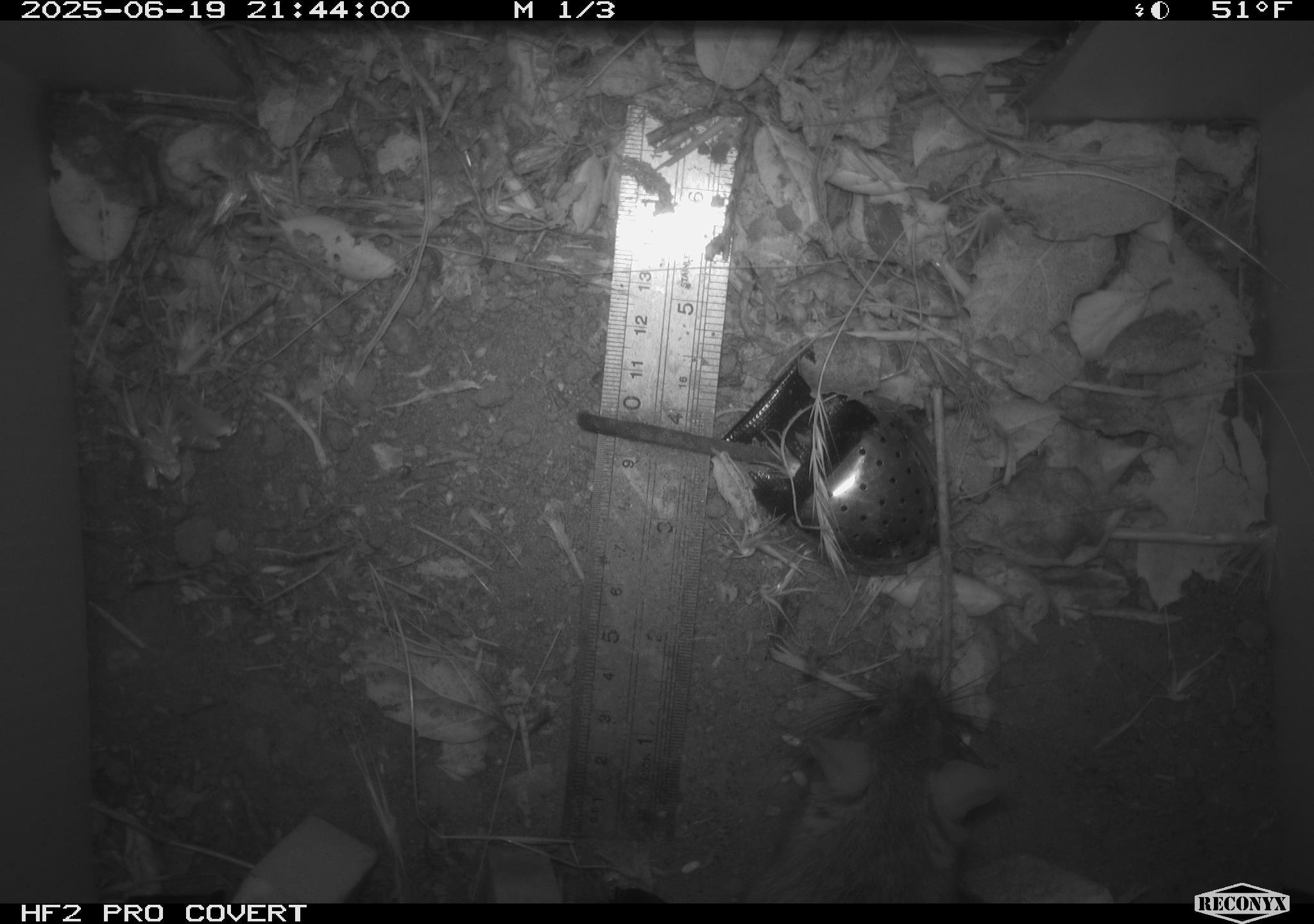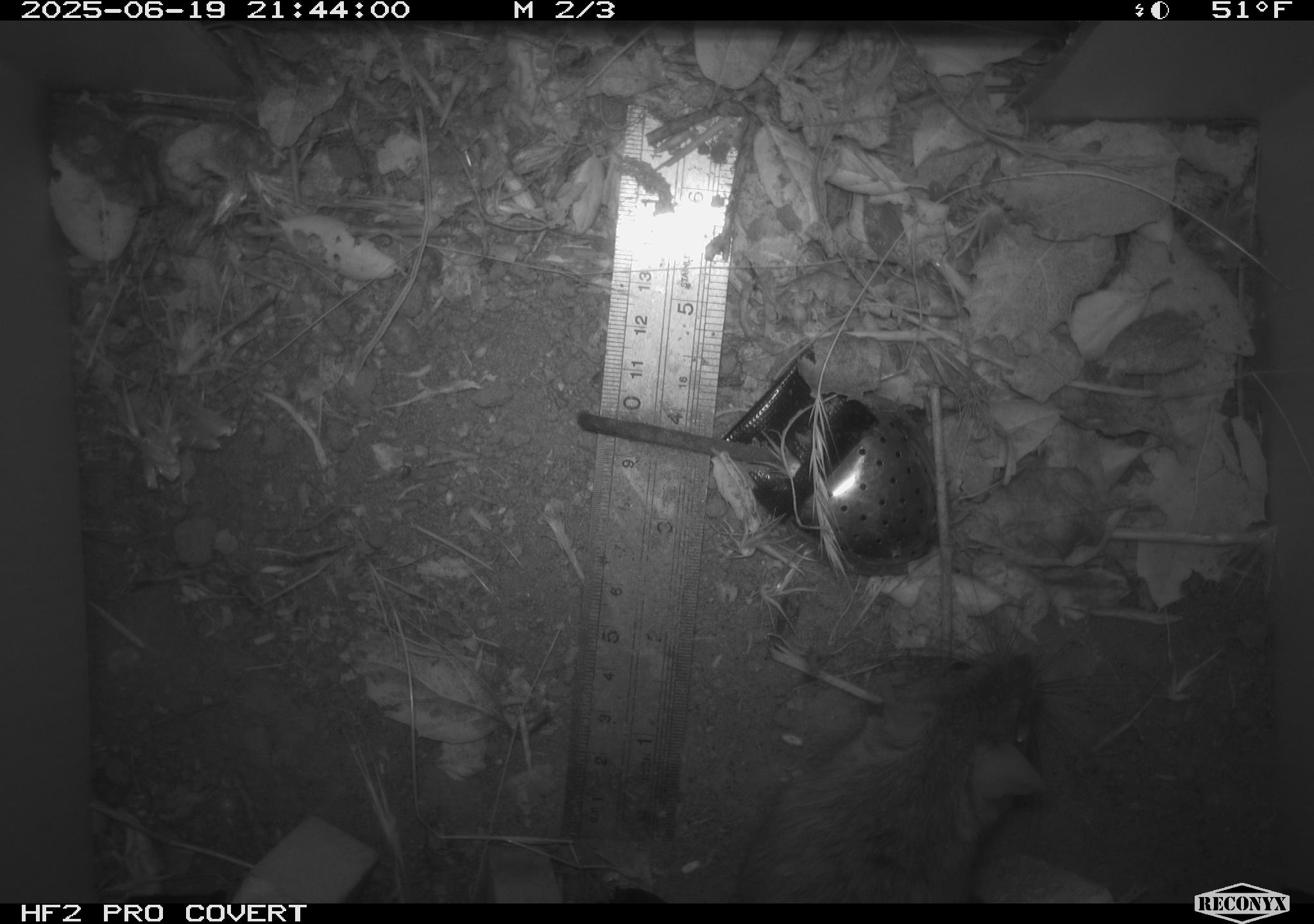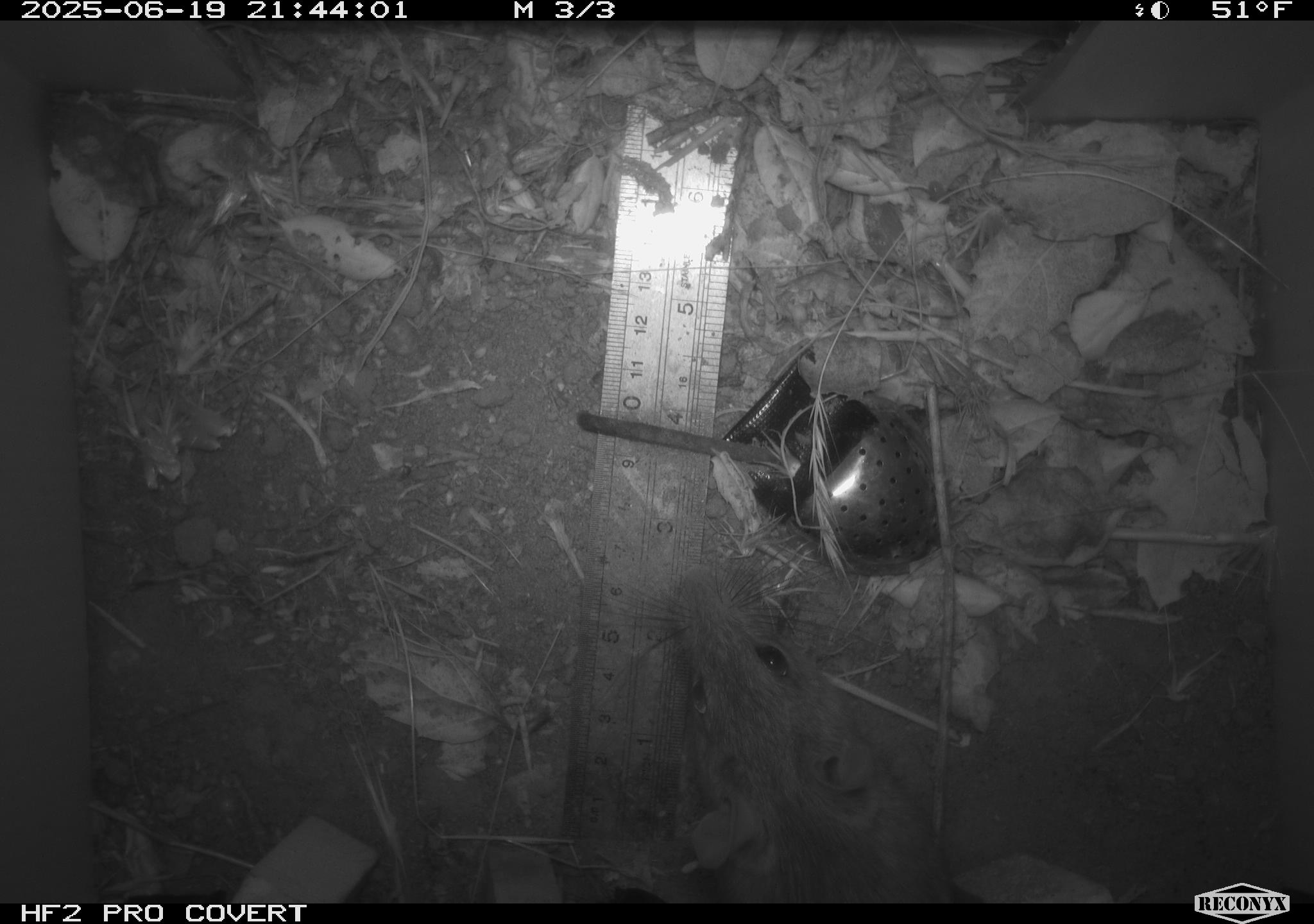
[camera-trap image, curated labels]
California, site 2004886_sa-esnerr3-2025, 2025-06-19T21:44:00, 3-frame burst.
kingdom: Animalia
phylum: Chordata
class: Mammalia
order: Rodentia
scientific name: Rodentia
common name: rodent